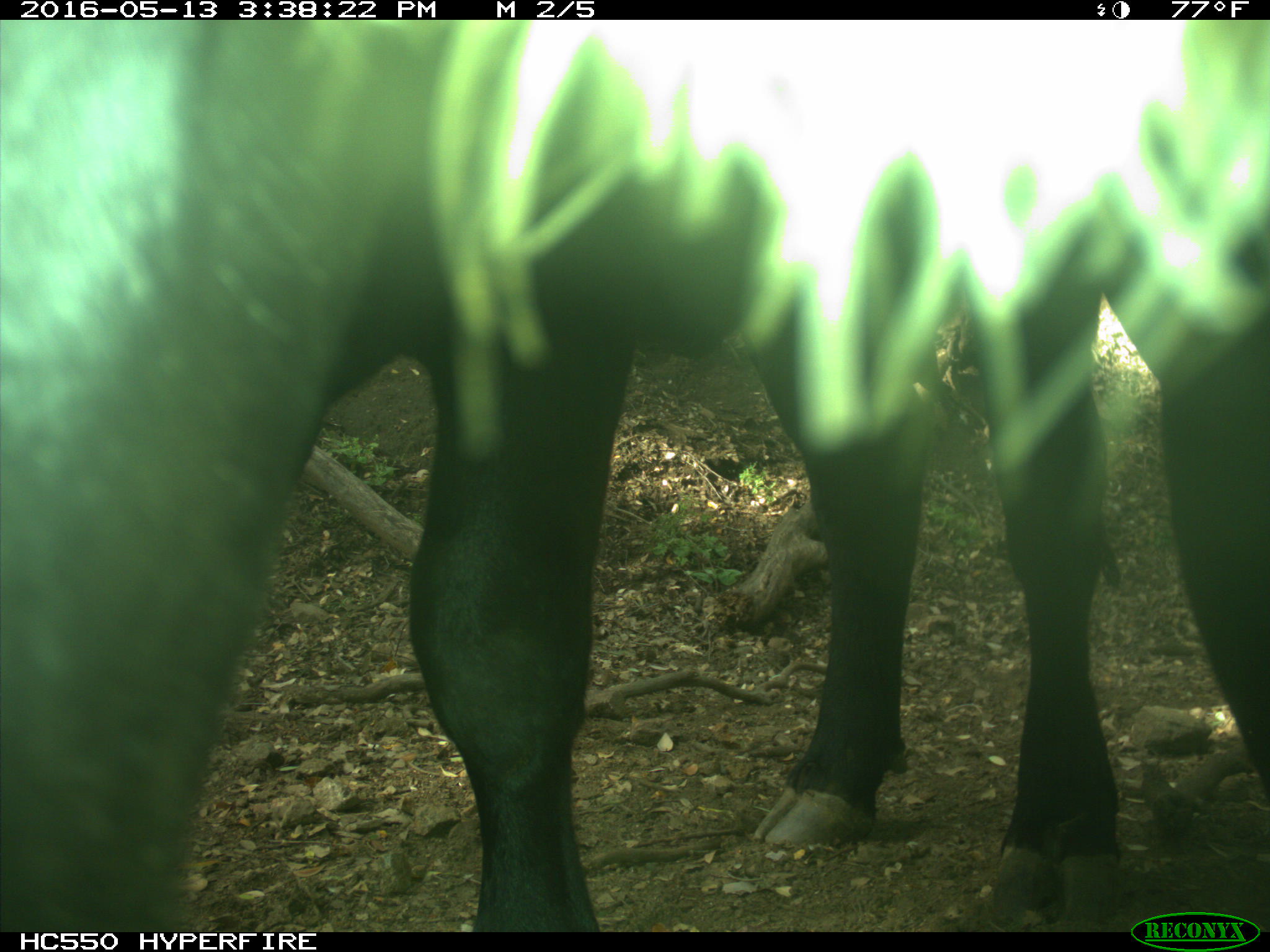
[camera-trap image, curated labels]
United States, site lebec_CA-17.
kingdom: Animalia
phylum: Chordata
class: Mammalia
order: Artiodactyla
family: Bovidae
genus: Bos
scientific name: Bos taurus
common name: domestic cow